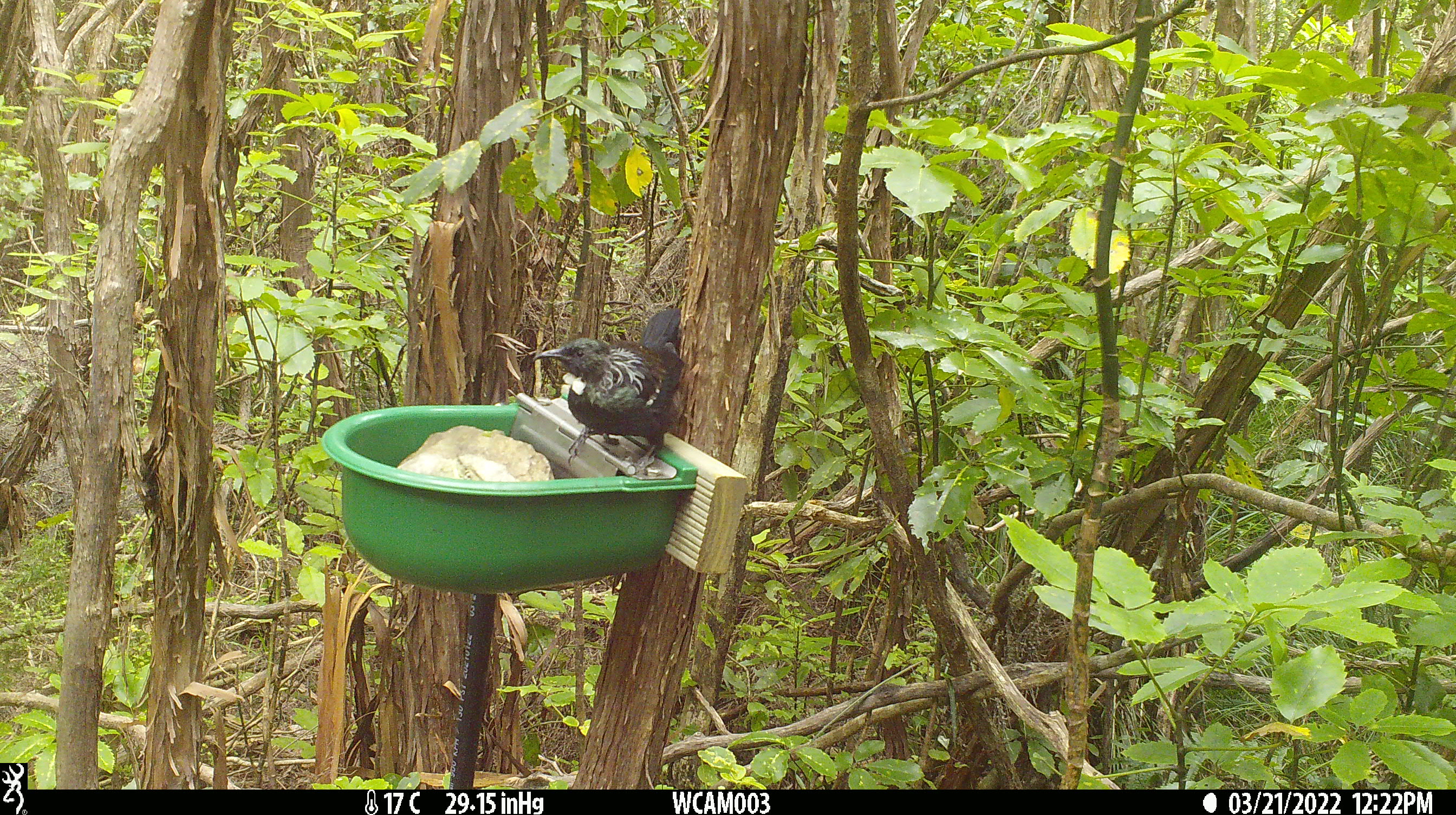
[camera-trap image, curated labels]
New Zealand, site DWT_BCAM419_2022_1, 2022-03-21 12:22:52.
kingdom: Animalia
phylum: Chordata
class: Aves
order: Passeriformes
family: Meliphagidae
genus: Prosthemadera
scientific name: Prosthemadera novaeseelandiae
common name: tui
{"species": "tui (Prosthemadera novaeseelandiae)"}